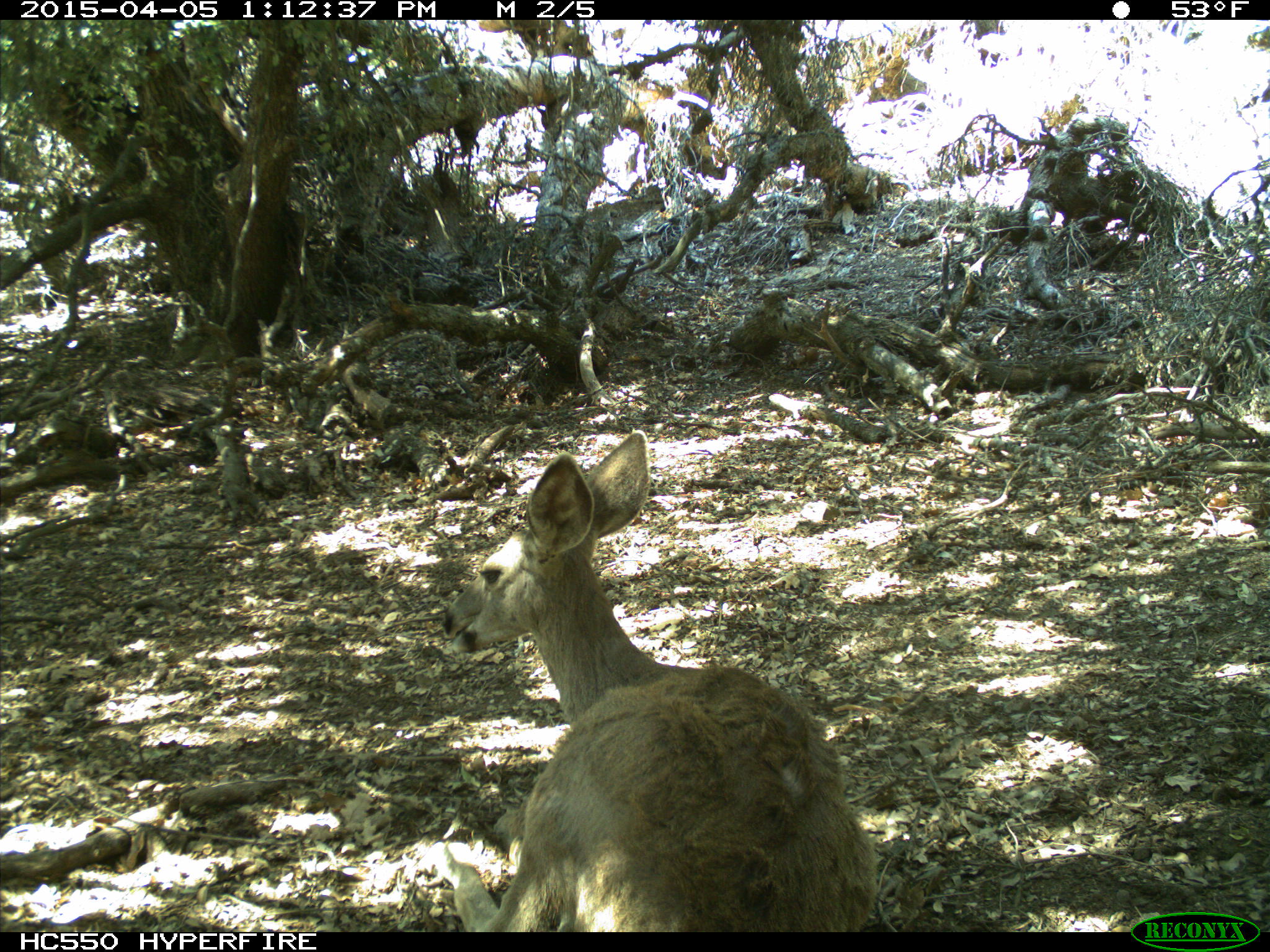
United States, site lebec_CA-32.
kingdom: Animalia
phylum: Chordata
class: Mammalia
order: Artiodactyla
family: Cervidae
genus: Odocoileus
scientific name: Odocoileus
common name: deer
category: unidentified deer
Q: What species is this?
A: Unidentified deer (deer) (Odocoileus).